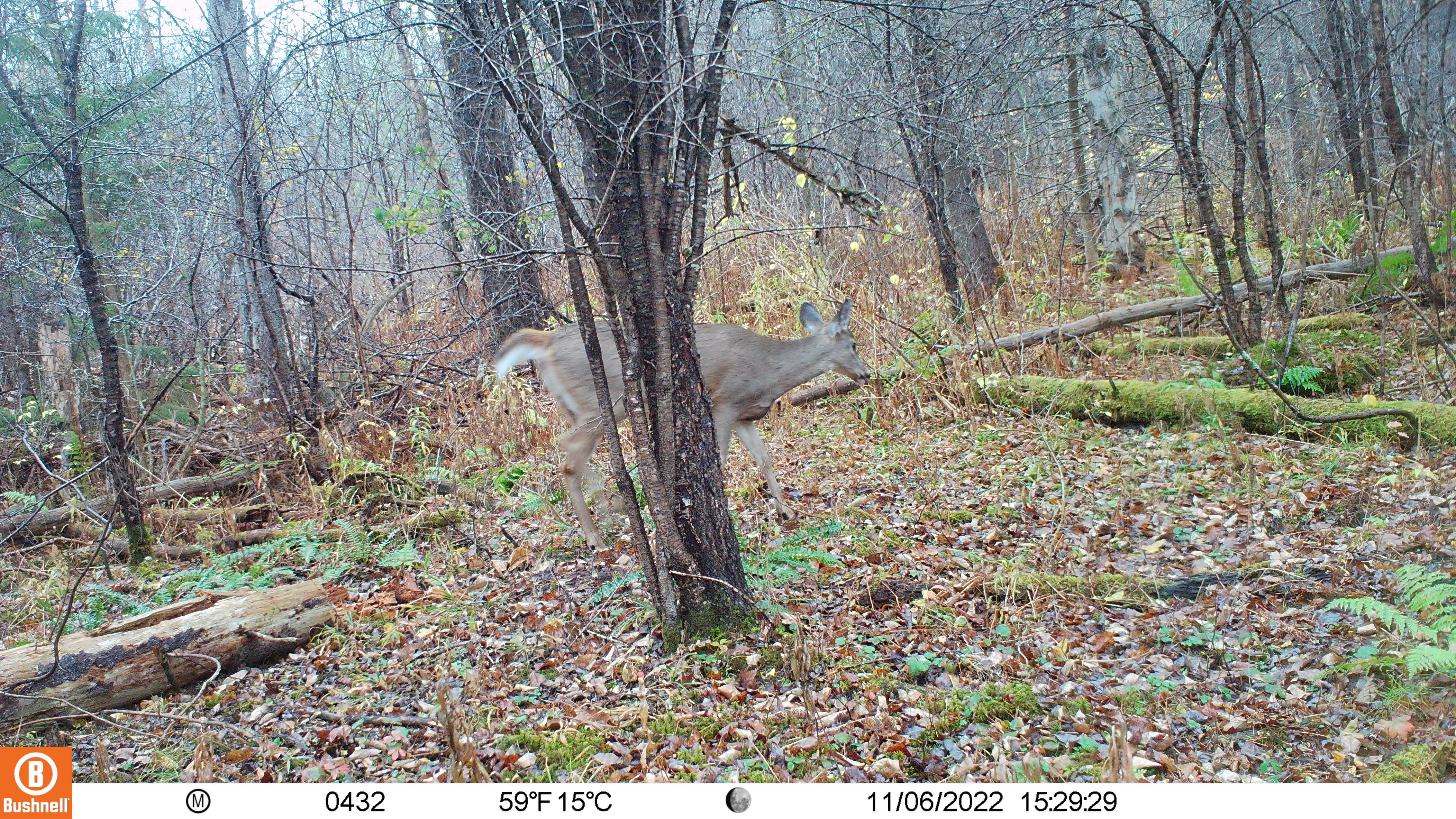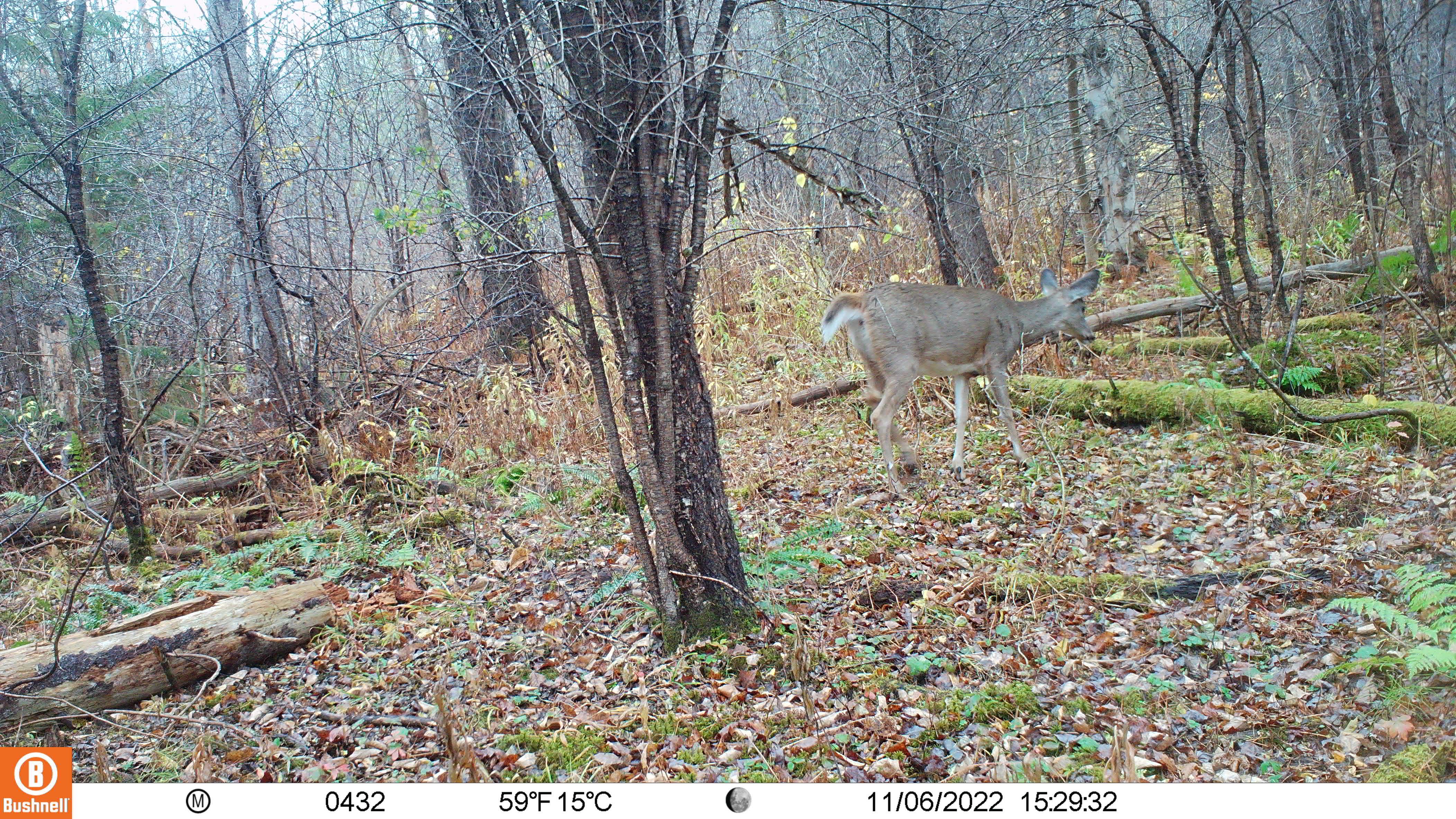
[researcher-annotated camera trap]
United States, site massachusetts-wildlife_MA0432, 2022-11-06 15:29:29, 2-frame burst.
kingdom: Animalia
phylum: Chordata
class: Mammalia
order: Artiodactyla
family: Cervidae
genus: Odocoileus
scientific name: Odocoileus virginianus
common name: white-tailed deer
White-tailed deer (Odocoileus virginianus).